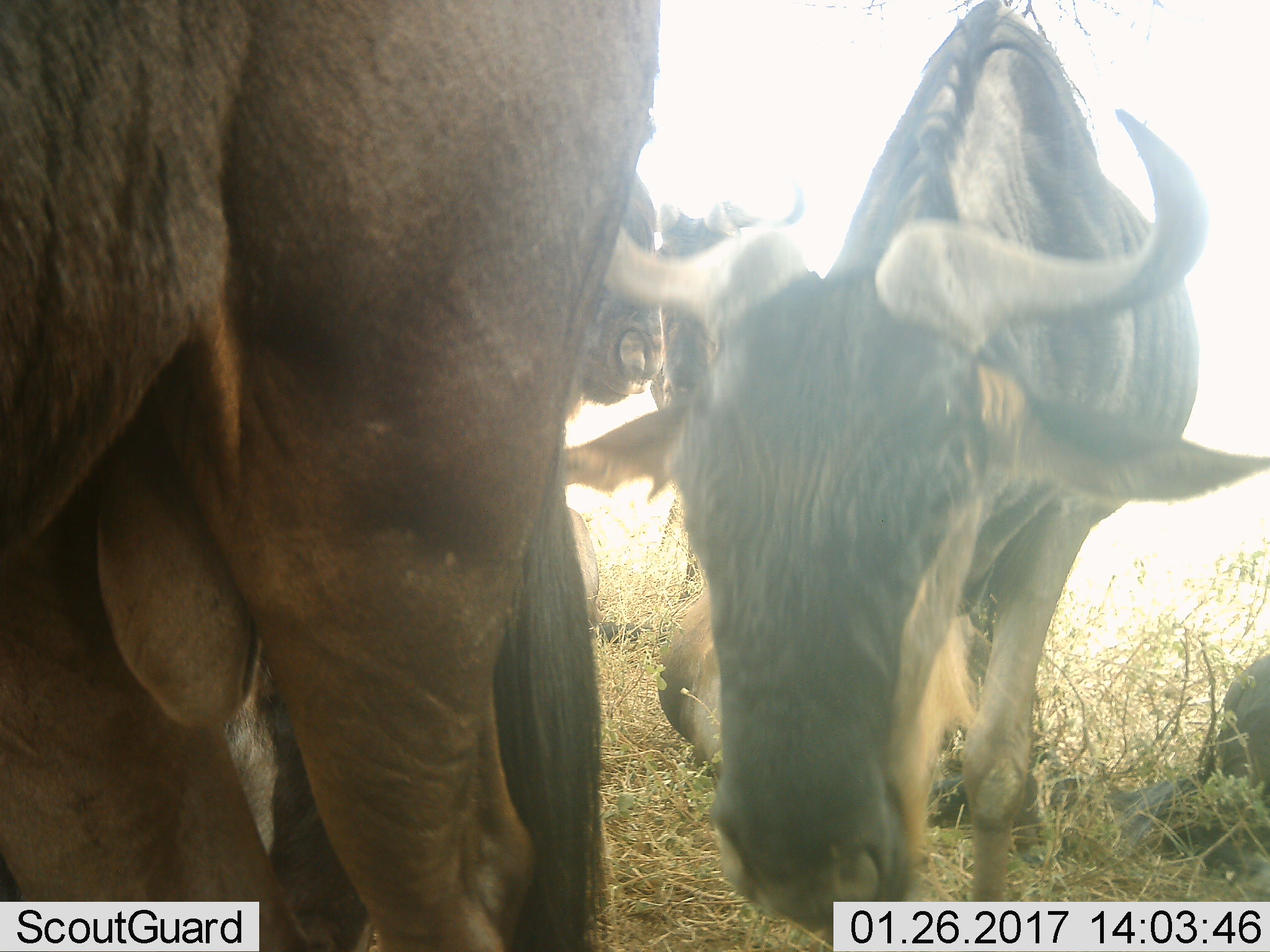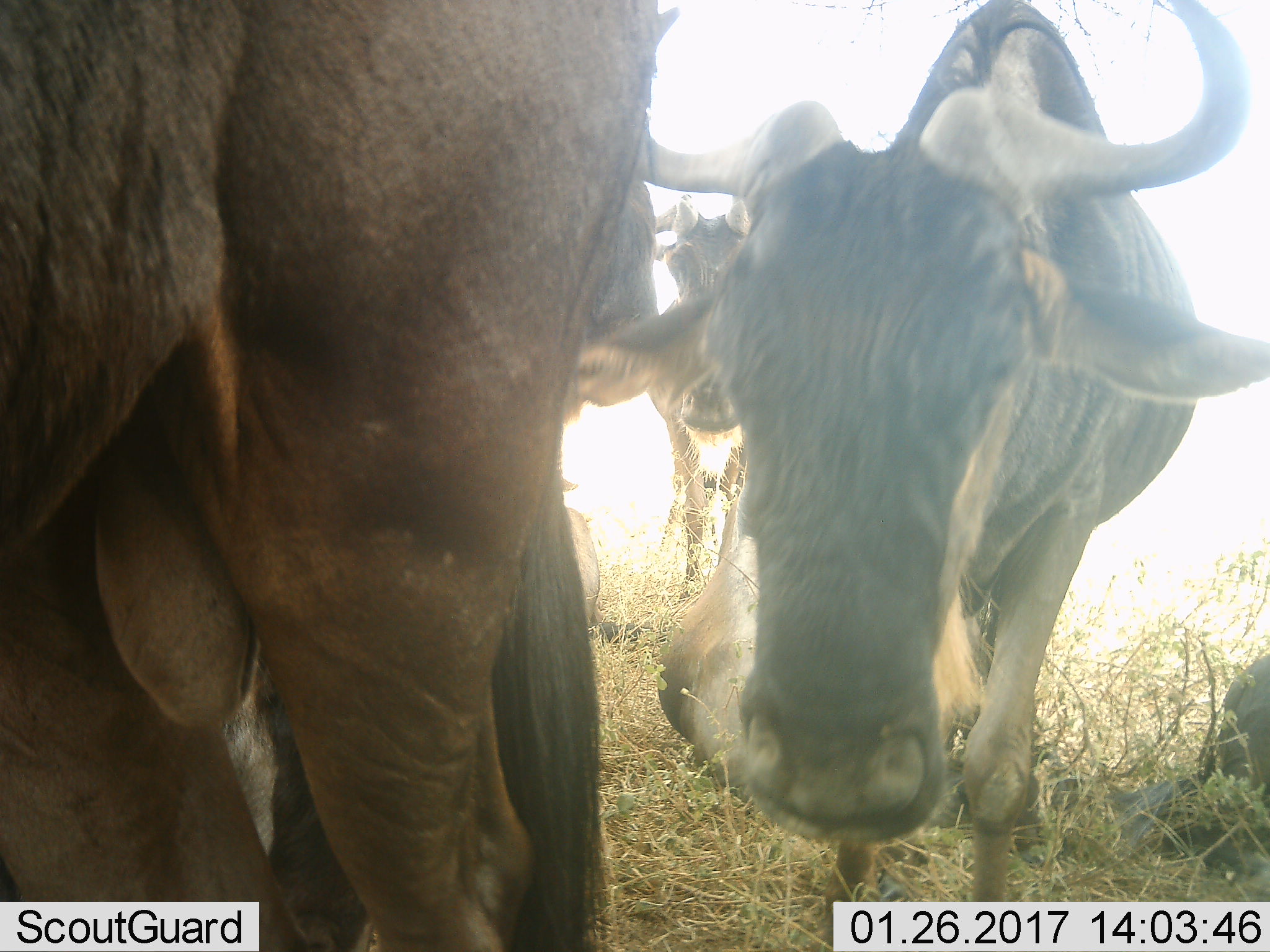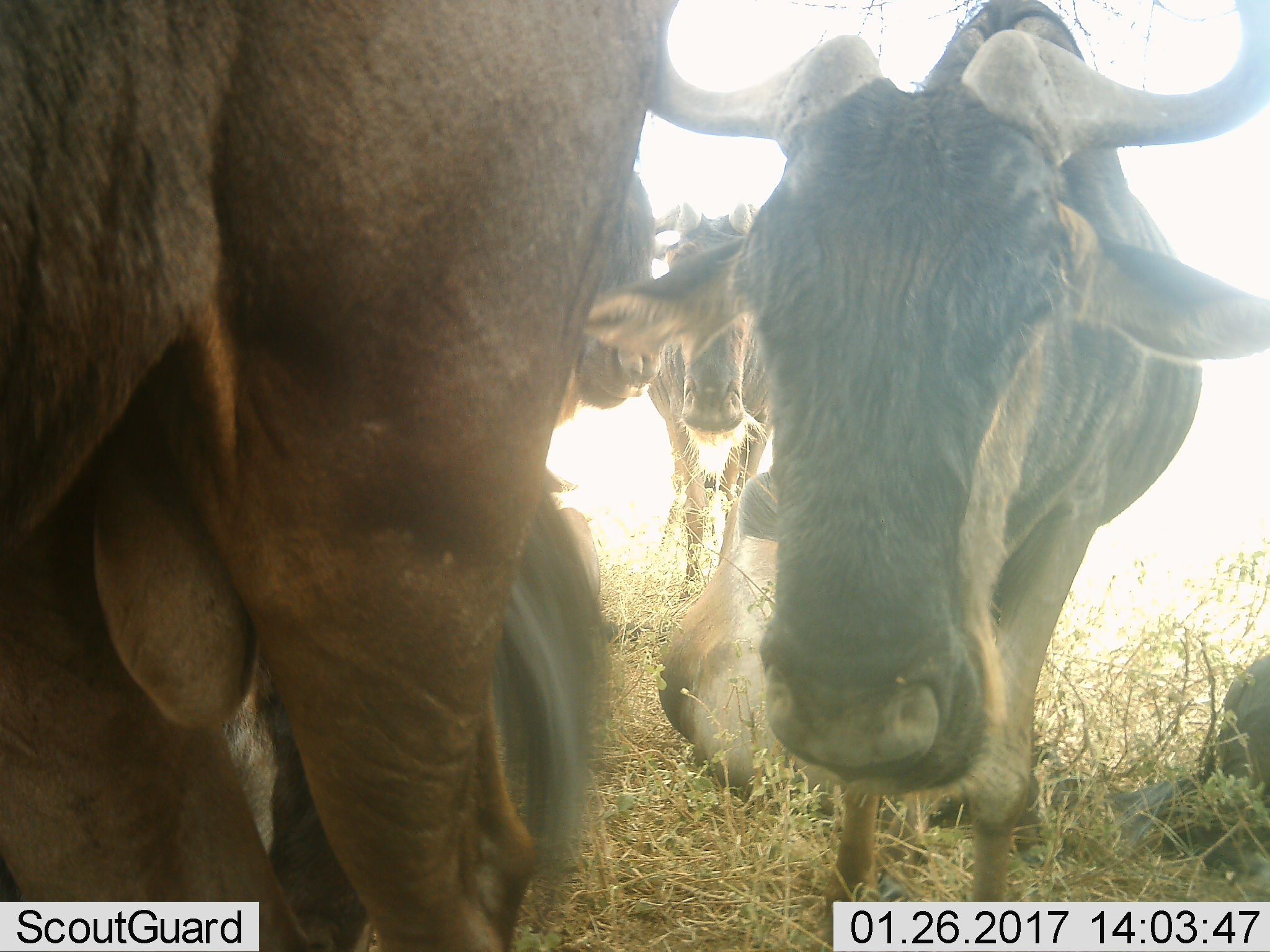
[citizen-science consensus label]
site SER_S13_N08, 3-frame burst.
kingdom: Animalia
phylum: Chordata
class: Mammalia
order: Artiodactyla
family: Bovidae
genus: Connochaetes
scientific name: Connochaetes taurinus taurinus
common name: blue wildebeest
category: wildebeestblue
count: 3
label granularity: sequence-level